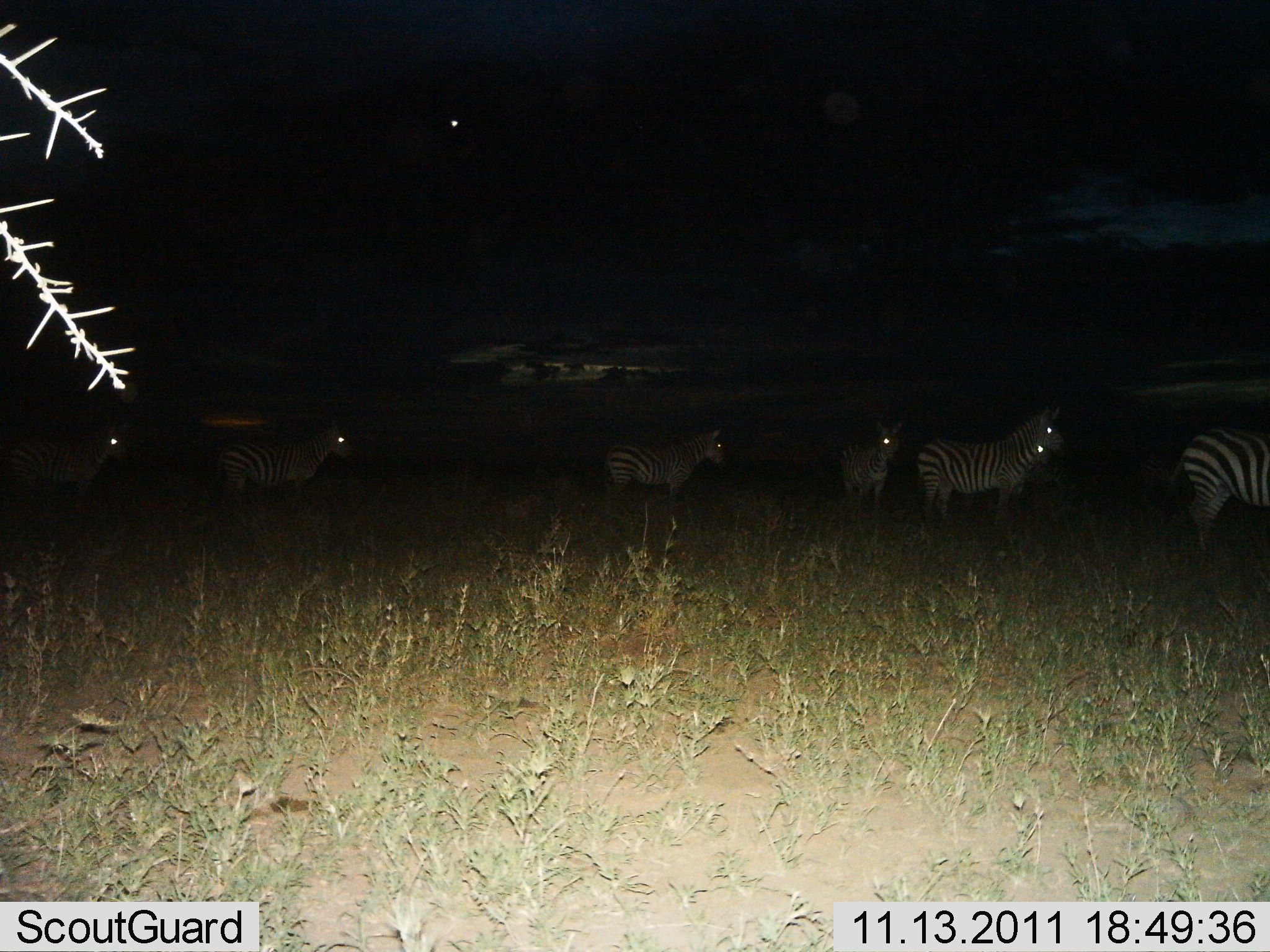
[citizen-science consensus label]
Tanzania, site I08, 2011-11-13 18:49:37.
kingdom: Animalia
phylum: Chordata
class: Mammalia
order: Perissodactyla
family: Equidae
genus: Equus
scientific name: Equus quagga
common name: plains zebra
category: zebra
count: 6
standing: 73%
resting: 9%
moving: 36%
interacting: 0%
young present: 0%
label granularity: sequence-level